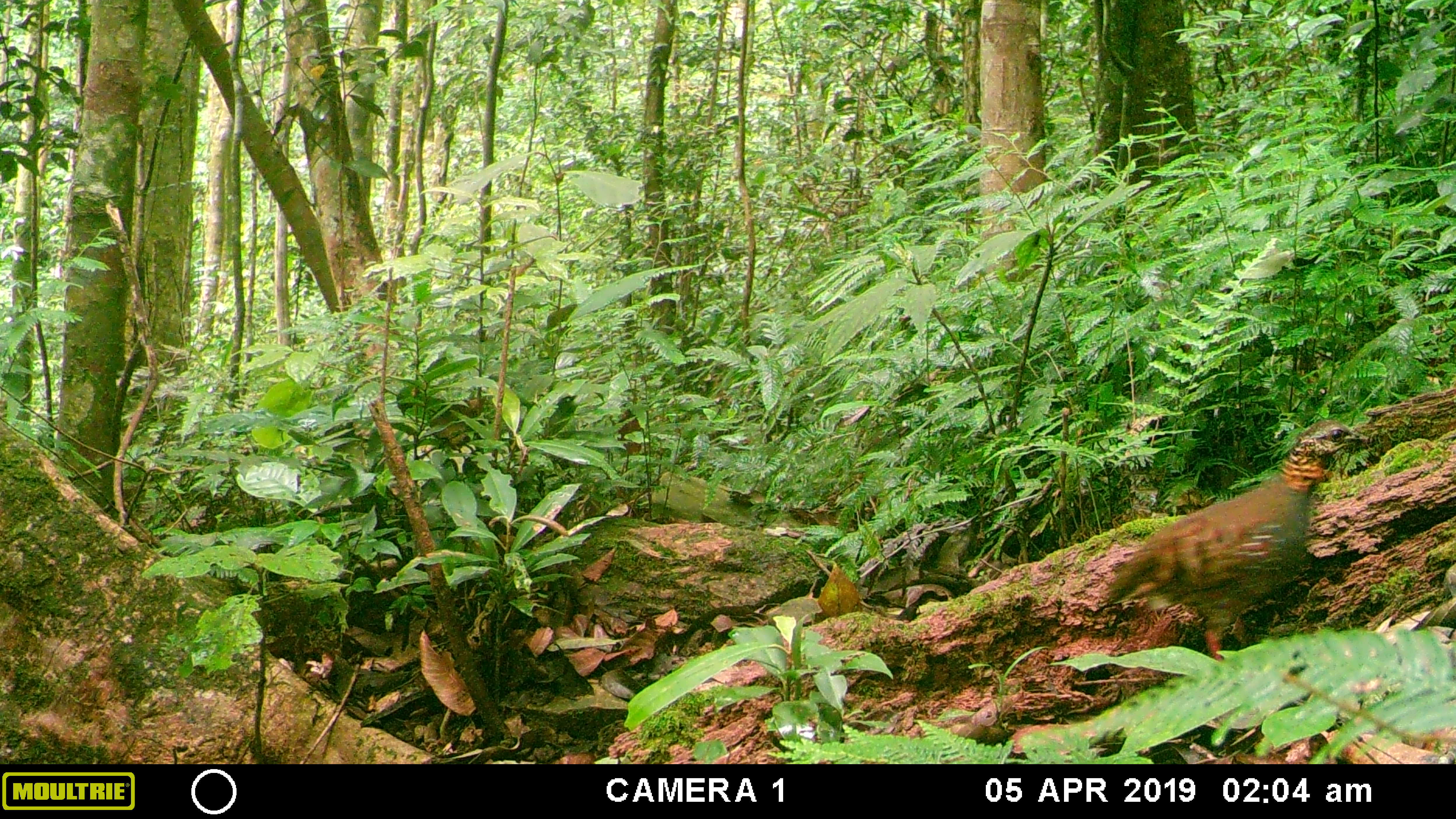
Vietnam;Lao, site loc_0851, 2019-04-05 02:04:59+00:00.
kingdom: Animalia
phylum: Chordata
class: Aves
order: Galliformes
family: Phasianidae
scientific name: Phasianidae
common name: partridge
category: unidentified partridge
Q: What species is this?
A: Unidentified partridge (partridge) (Phasianidae).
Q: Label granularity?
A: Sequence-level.